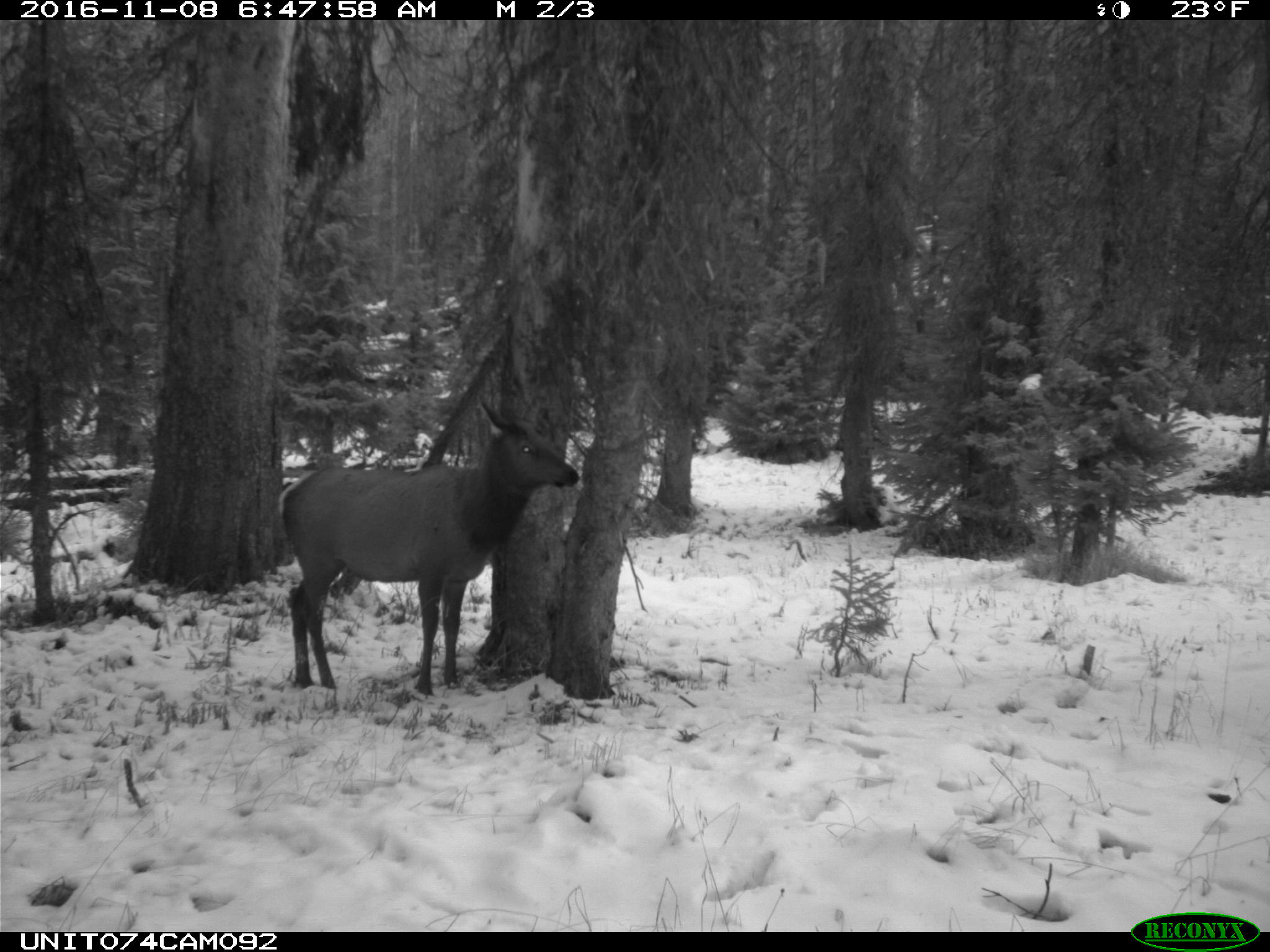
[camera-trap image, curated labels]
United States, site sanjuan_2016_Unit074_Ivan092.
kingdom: Animalia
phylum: Chordata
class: Mammalia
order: Artiodactyla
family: Cervidae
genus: Cervus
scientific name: Cervus elaphus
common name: red deer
Cervus elaphus (red deer).